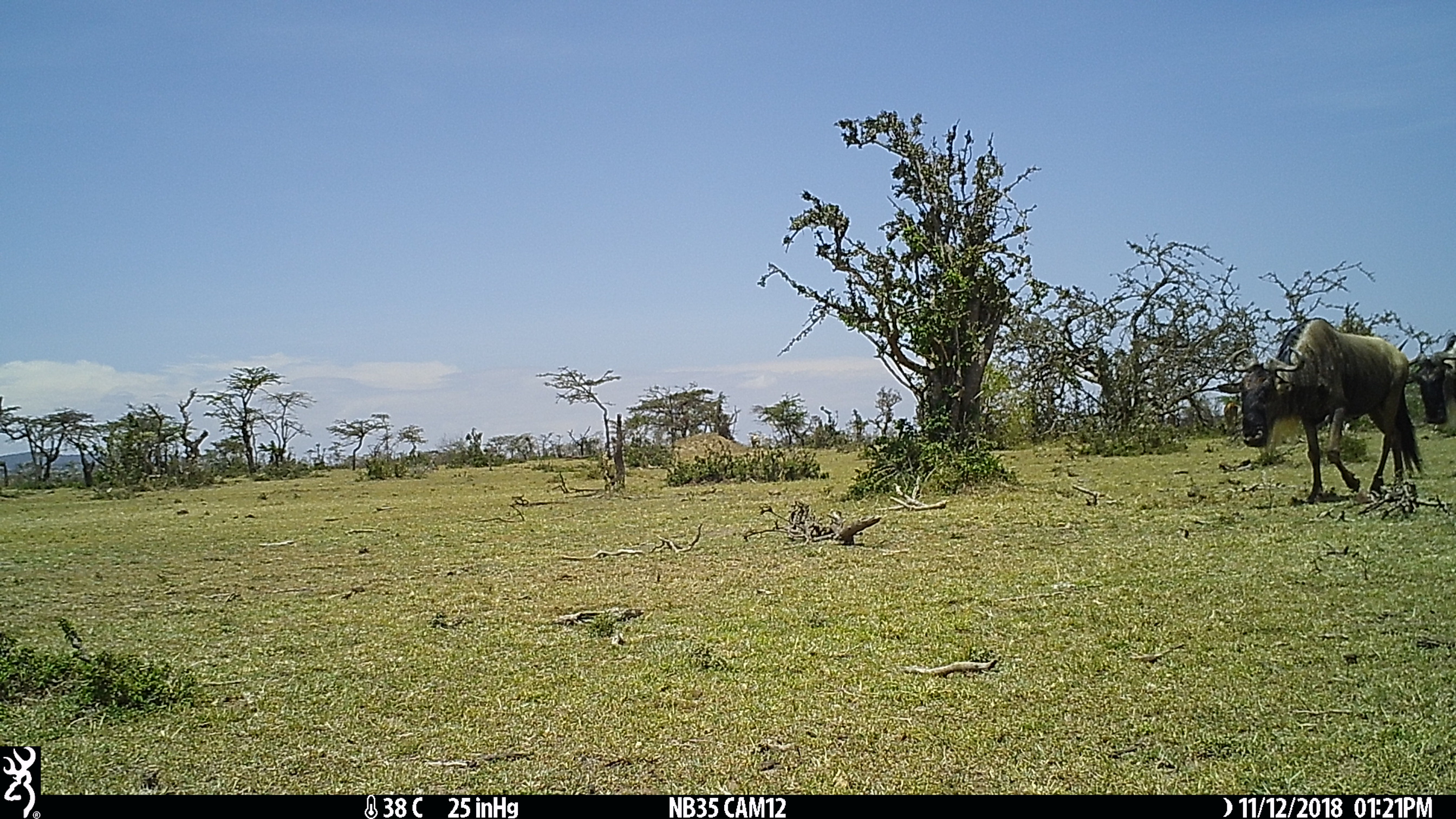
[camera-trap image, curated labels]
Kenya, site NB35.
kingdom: Animalia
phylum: Chordata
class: Mammalia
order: Artiodactyla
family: Bovidae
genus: Connochaetes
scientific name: Connochaetes taurinus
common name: blue wildebeest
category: wildebeest